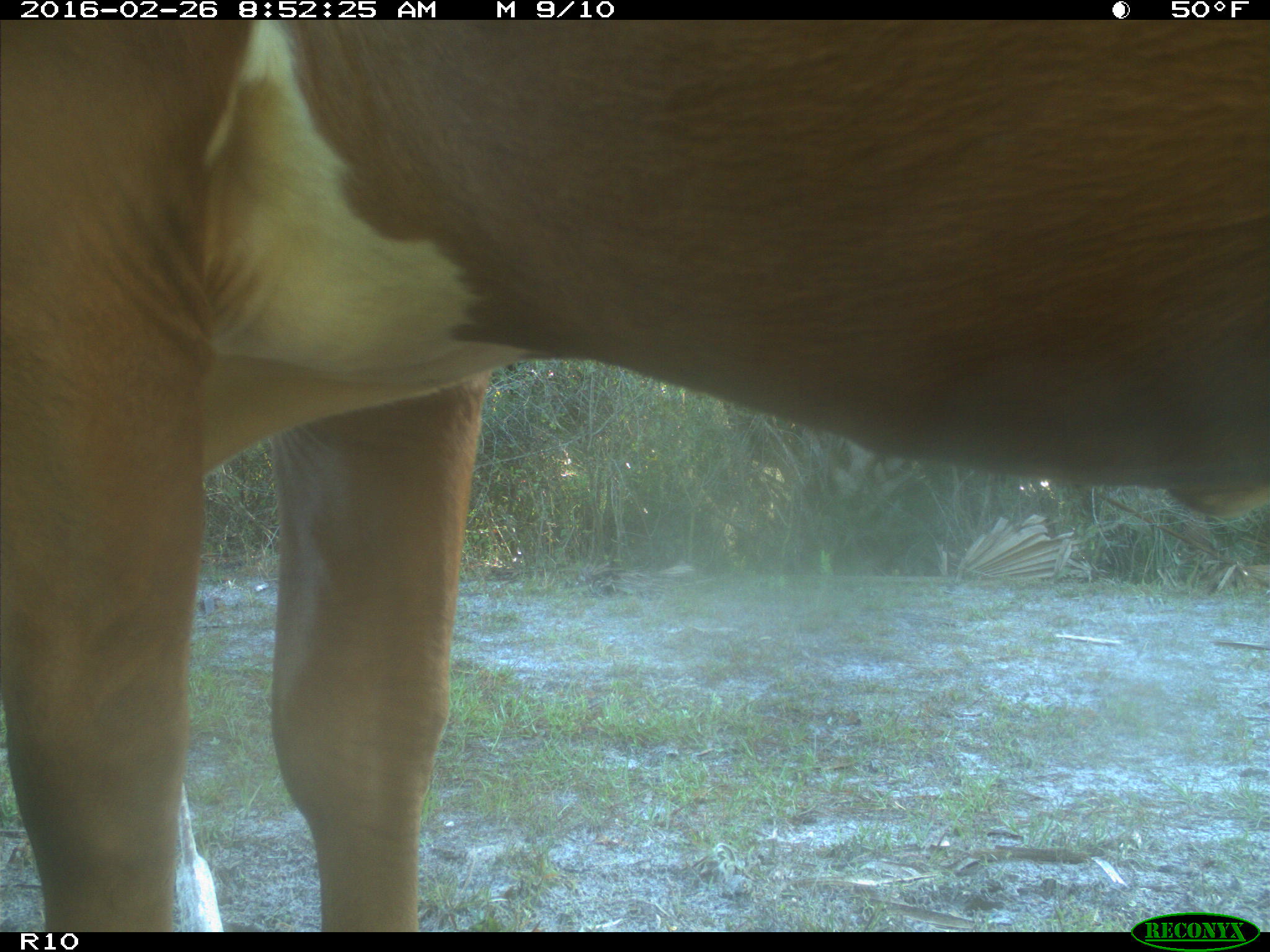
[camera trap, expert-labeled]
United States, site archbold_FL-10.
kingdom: Animalia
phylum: Chordata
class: Mammalia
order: Artiodactyla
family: Bovidae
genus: Bos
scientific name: Bos taurus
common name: domestic cow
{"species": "Bos taurus (domestic cow)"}